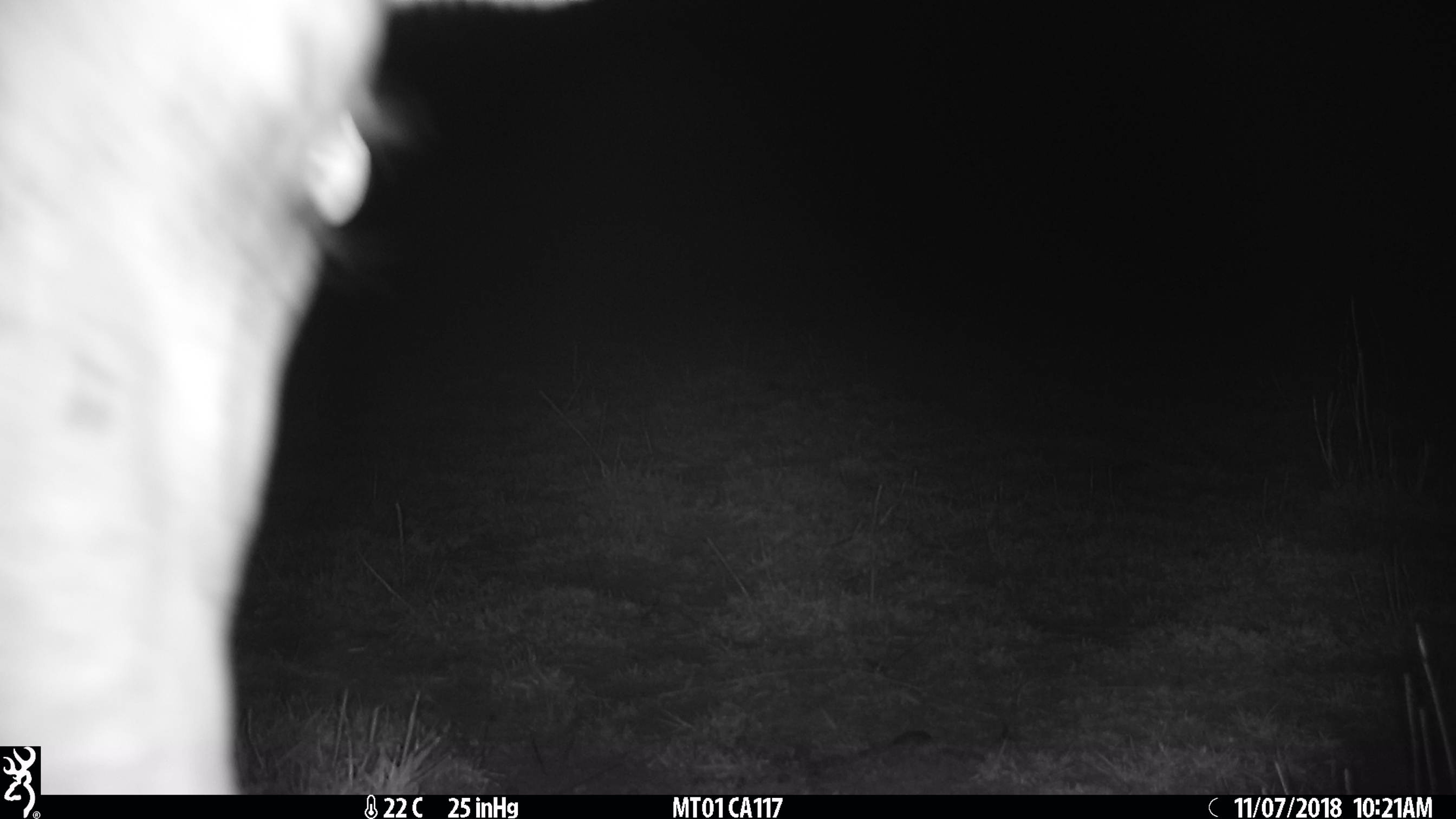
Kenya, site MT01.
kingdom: Animalia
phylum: Chordata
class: Mammalia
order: Artiodactyla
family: Bovidae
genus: Tragelaphus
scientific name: Tragelaphus oryx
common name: eland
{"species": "eland (Tragelaphus oryx)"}